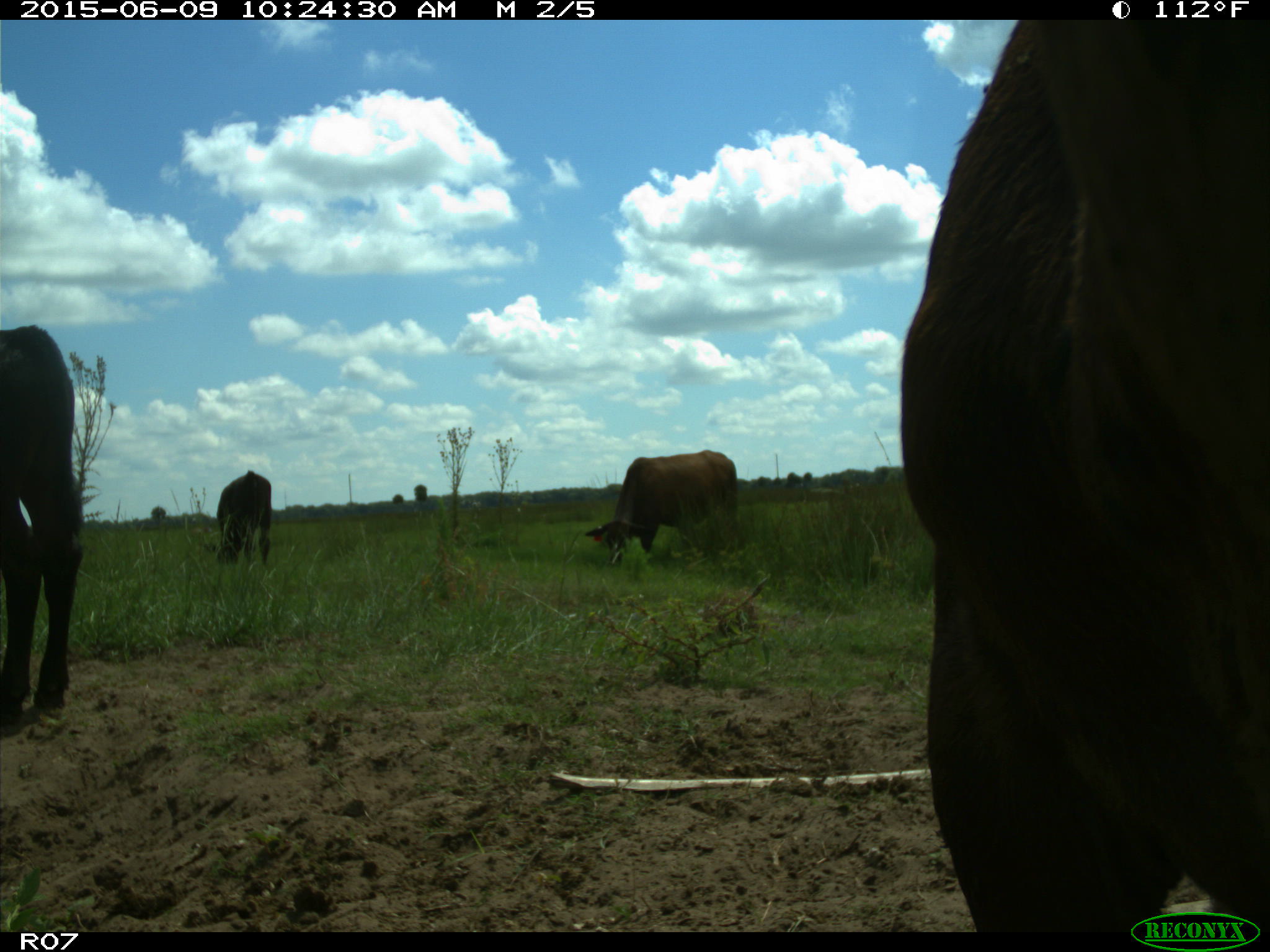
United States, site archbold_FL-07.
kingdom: Animalia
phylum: Chordata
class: Mammalia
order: Artiodactyla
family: Bovidae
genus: Bos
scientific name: Bos taurus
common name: domestic cow